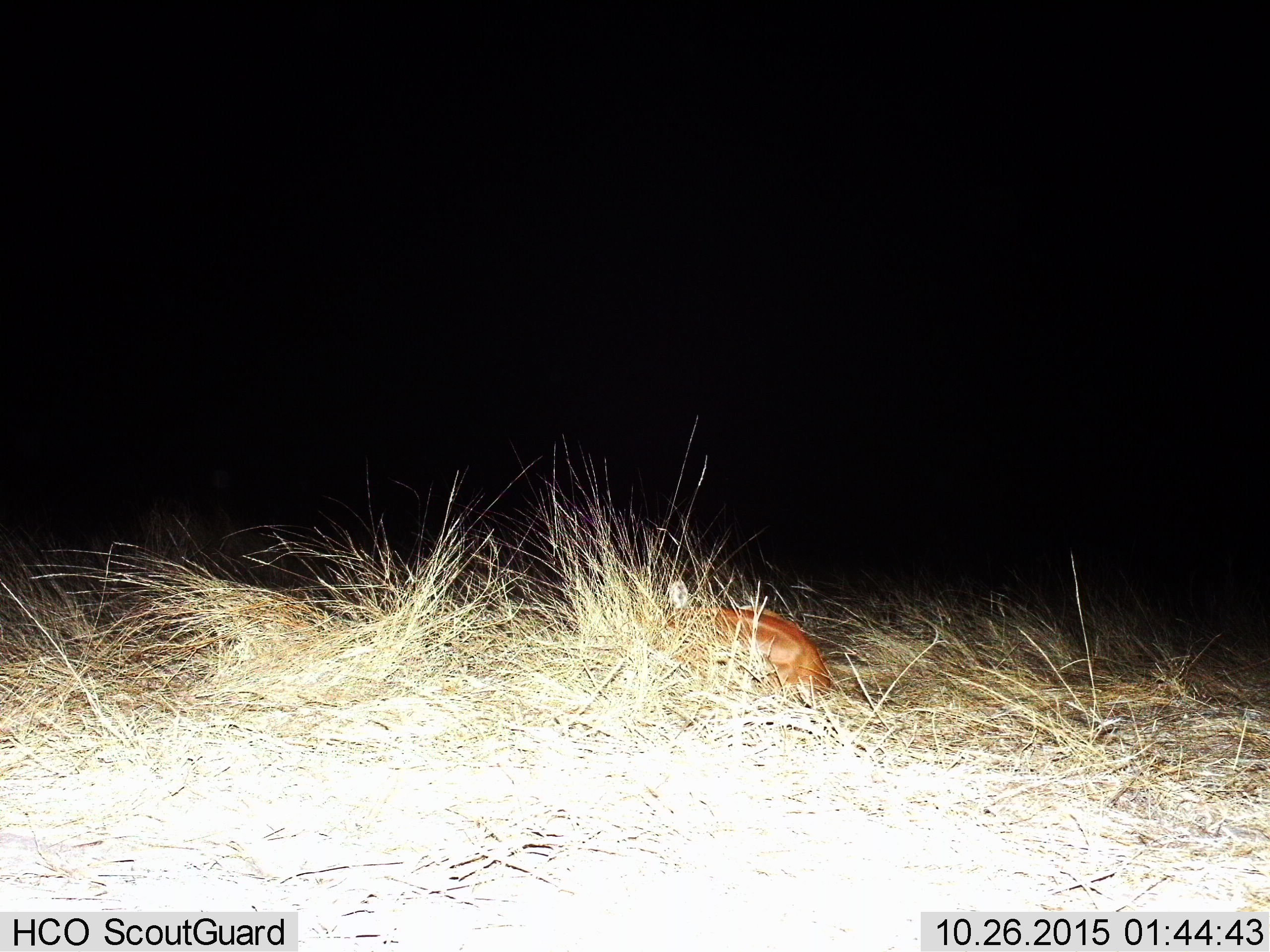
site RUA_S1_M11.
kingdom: Animalia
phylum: Chordata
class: Mammalia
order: Artiodactyla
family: Bovidae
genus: Aepyceros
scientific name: Aepyceros melampus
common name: impala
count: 1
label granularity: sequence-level